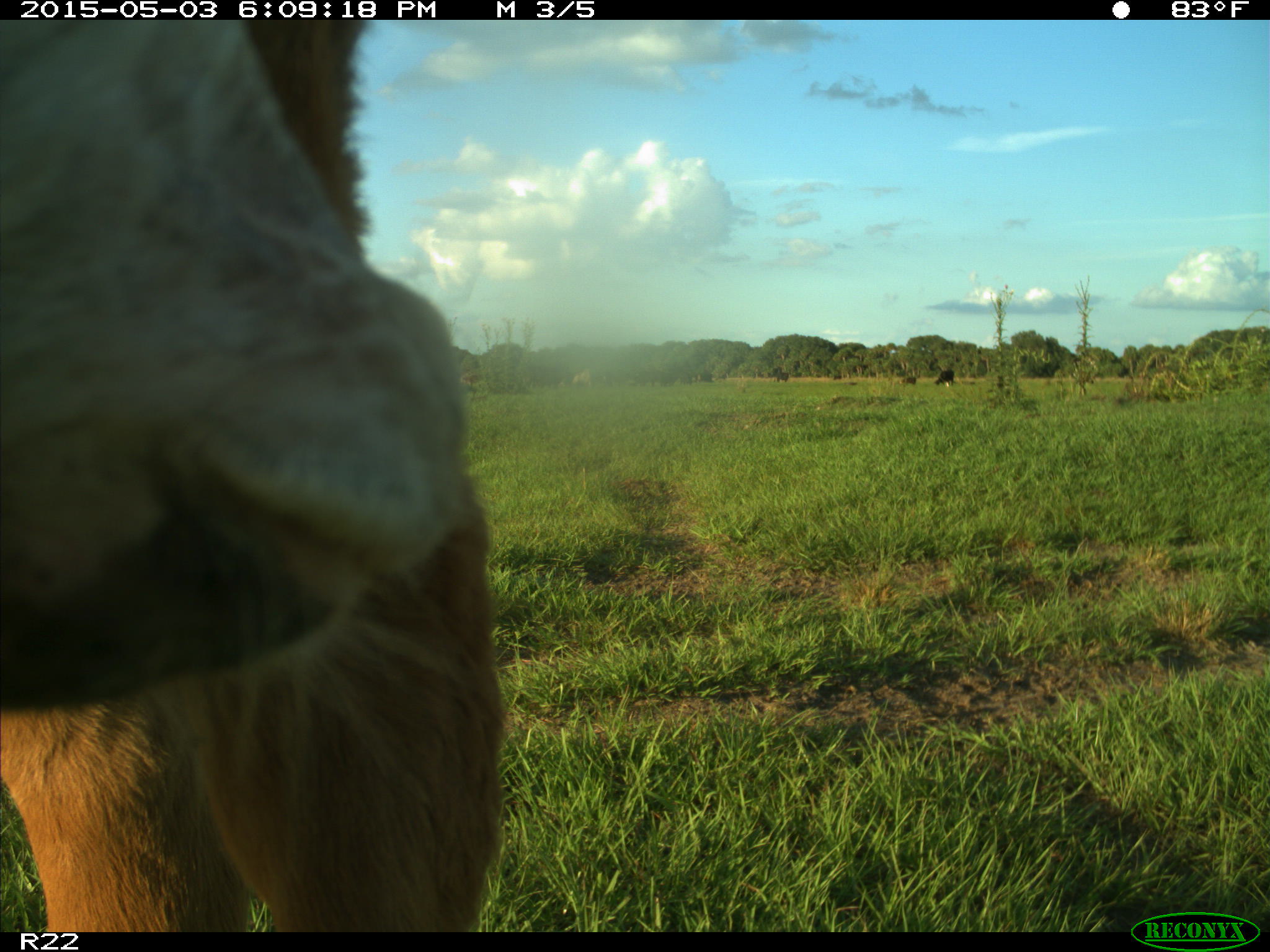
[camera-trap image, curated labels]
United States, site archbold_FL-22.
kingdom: Animalia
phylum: Chordata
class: Mammalia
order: Artiodactyla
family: Bovidae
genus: Bos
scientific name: Bos taurus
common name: domestic cow